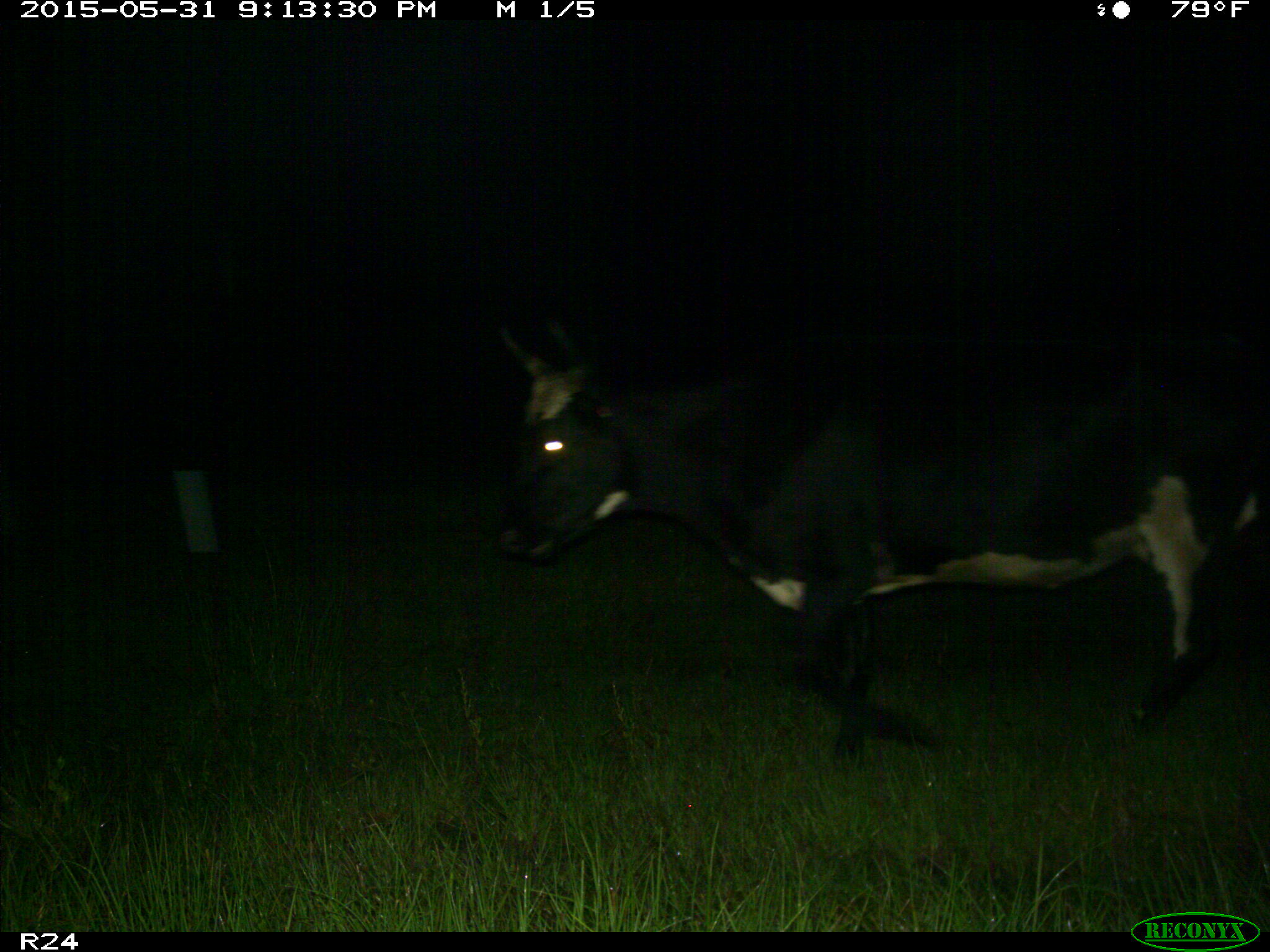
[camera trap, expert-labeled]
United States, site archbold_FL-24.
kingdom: Animalia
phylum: Chordata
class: Mammalia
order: Artiodactyla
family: Bovidae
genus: Bos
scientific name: Bos taurus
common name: domestic cow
Bos taurus (domestic cow).